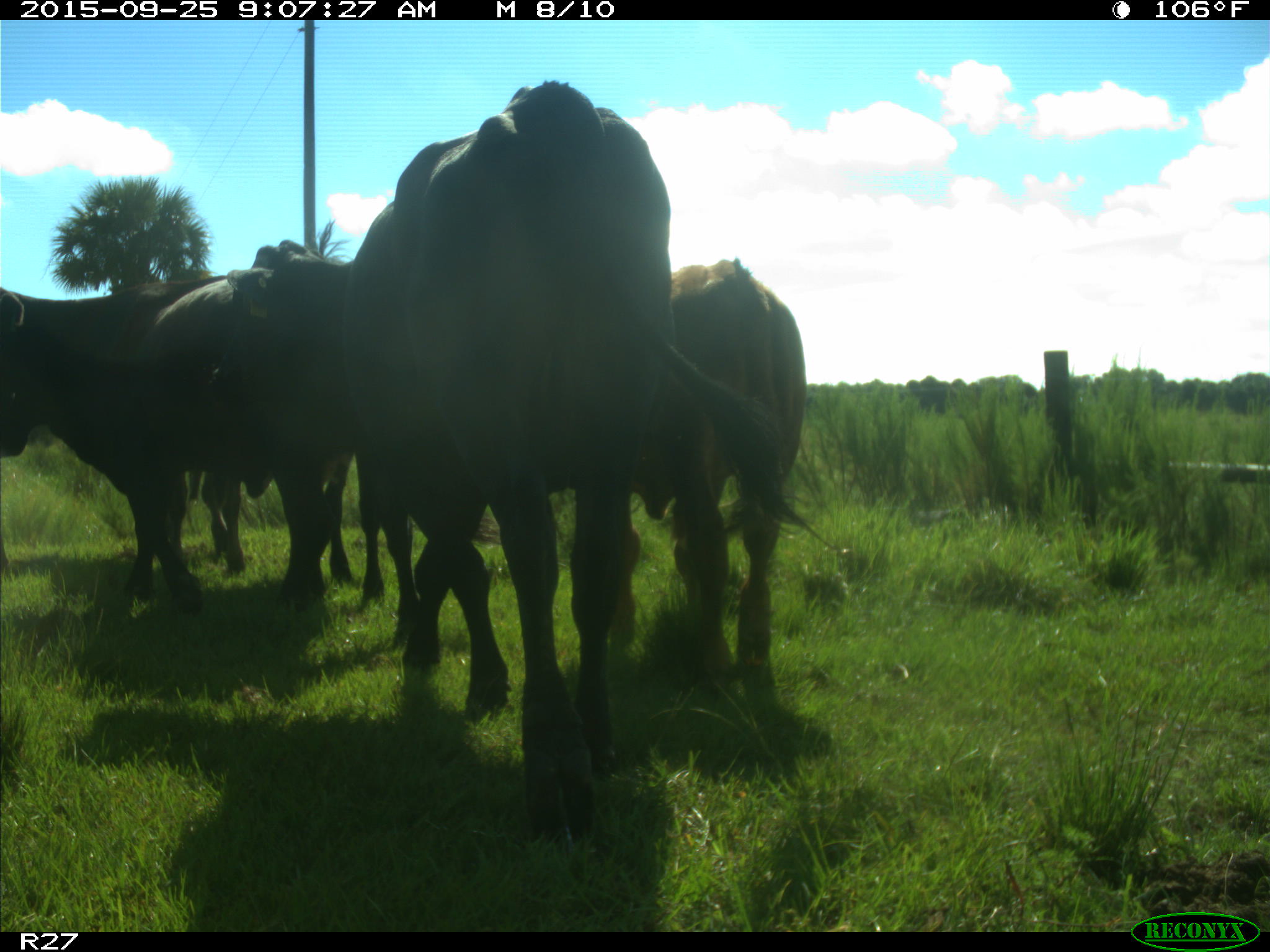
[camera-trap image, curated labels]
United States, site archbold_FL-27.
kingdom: Animalia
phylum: Chordata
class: Mammalia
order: Artiodactyla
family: Bovidae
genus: Bos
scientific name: Bos taurus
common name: domestic cow